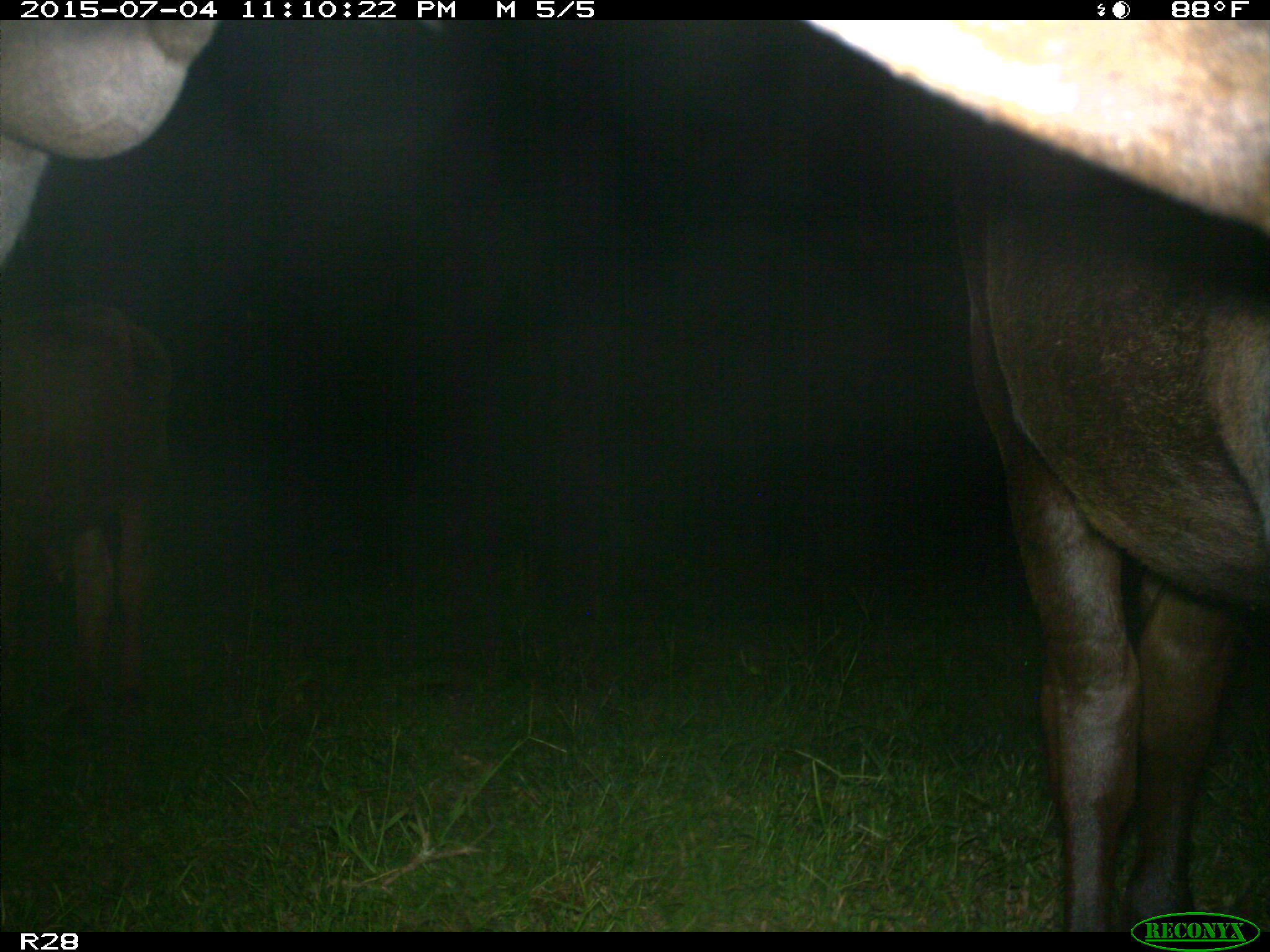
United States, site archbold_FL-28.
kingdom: Animalia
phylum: Chordata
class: Mammalia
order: Artiodactyla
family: Bovidae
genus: Bos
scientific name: Bos taurus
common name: domestic cow